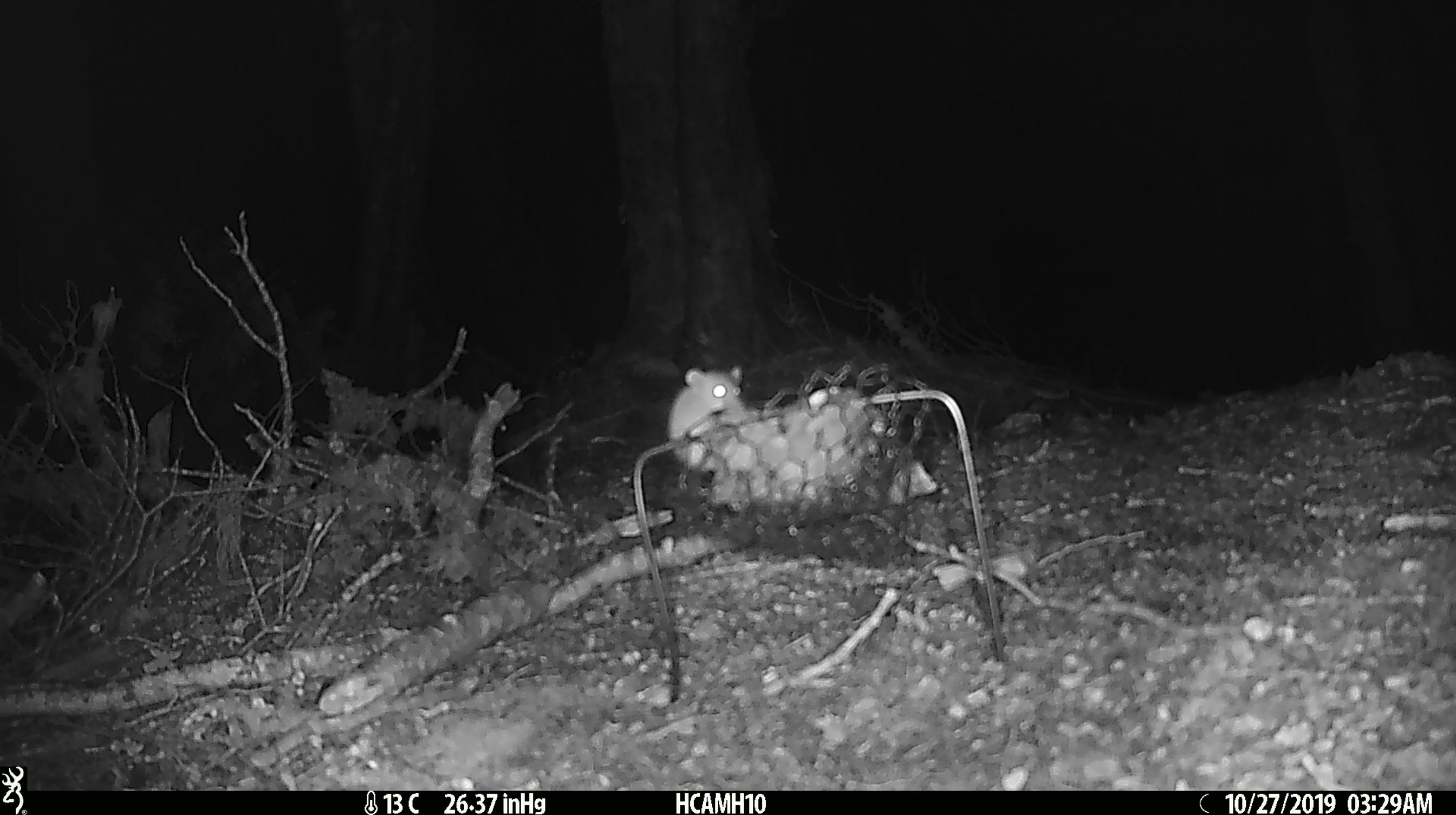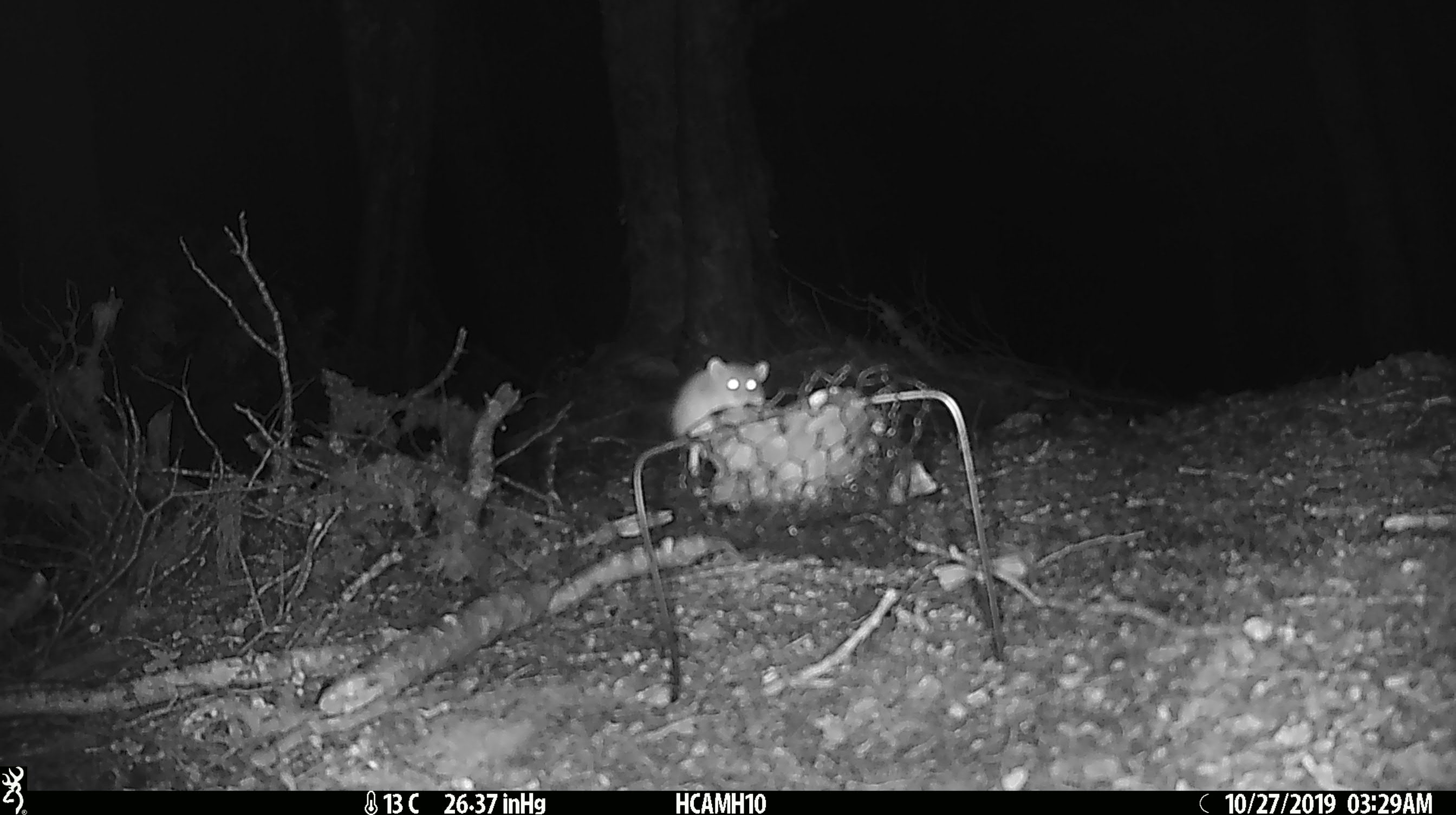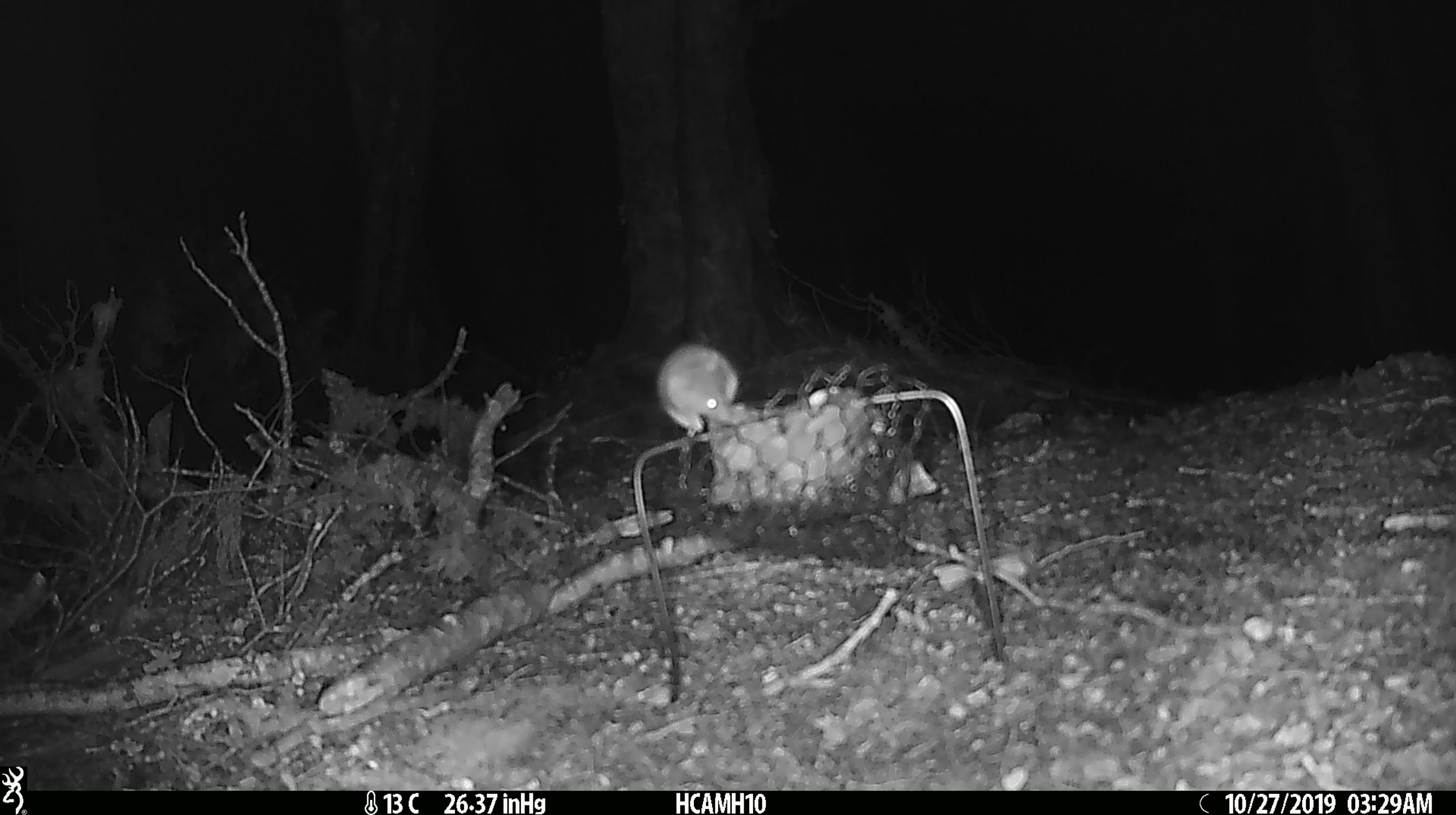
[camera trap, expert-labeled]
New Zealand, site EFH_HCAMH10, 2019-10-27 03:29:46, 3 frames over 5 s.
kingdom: Animalia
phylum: Chordata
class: Mammalia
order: Rodentia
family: Muridae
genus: Mus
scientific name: Mus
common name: mouse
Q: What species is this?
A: Mouse (Mus).